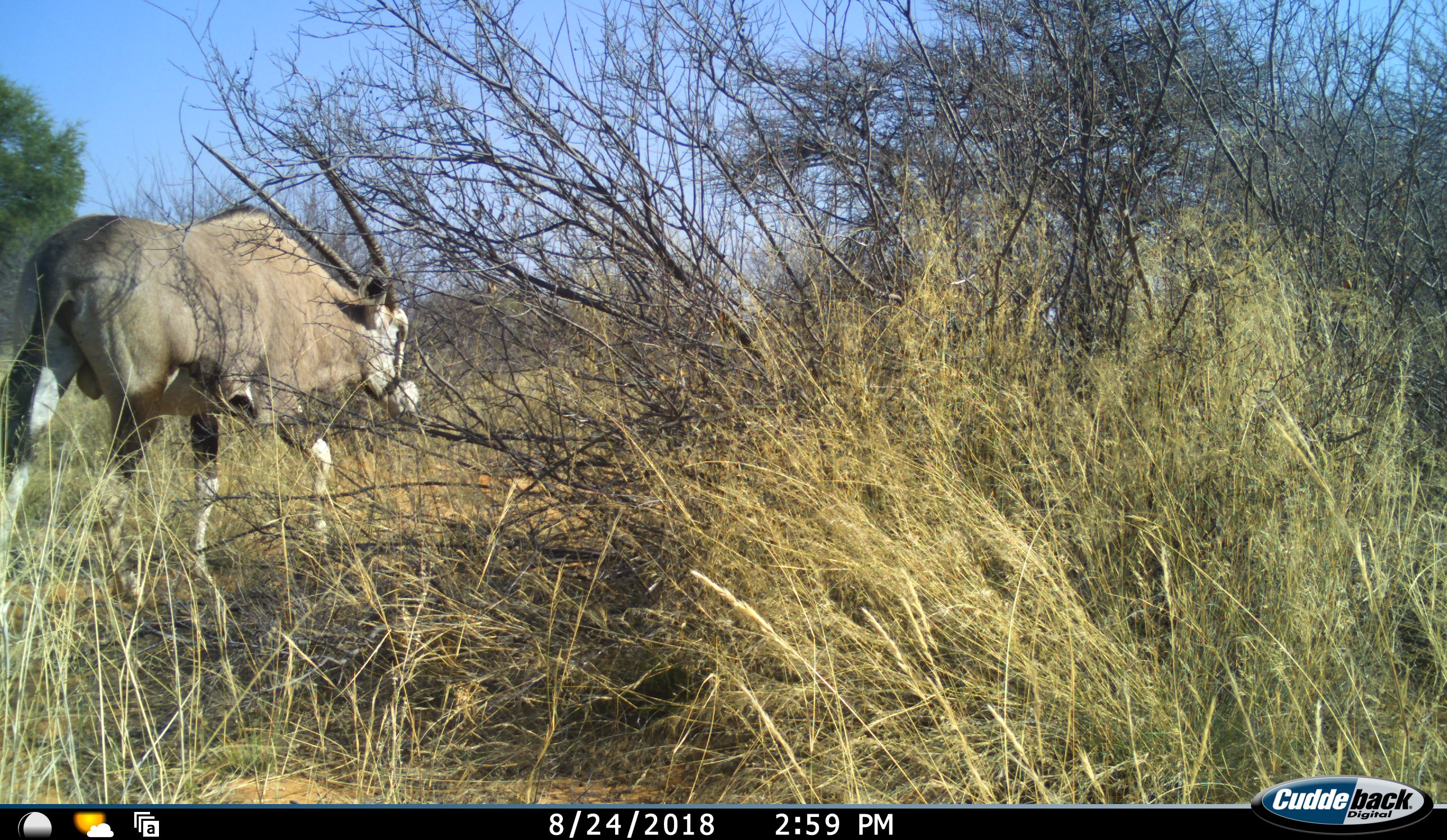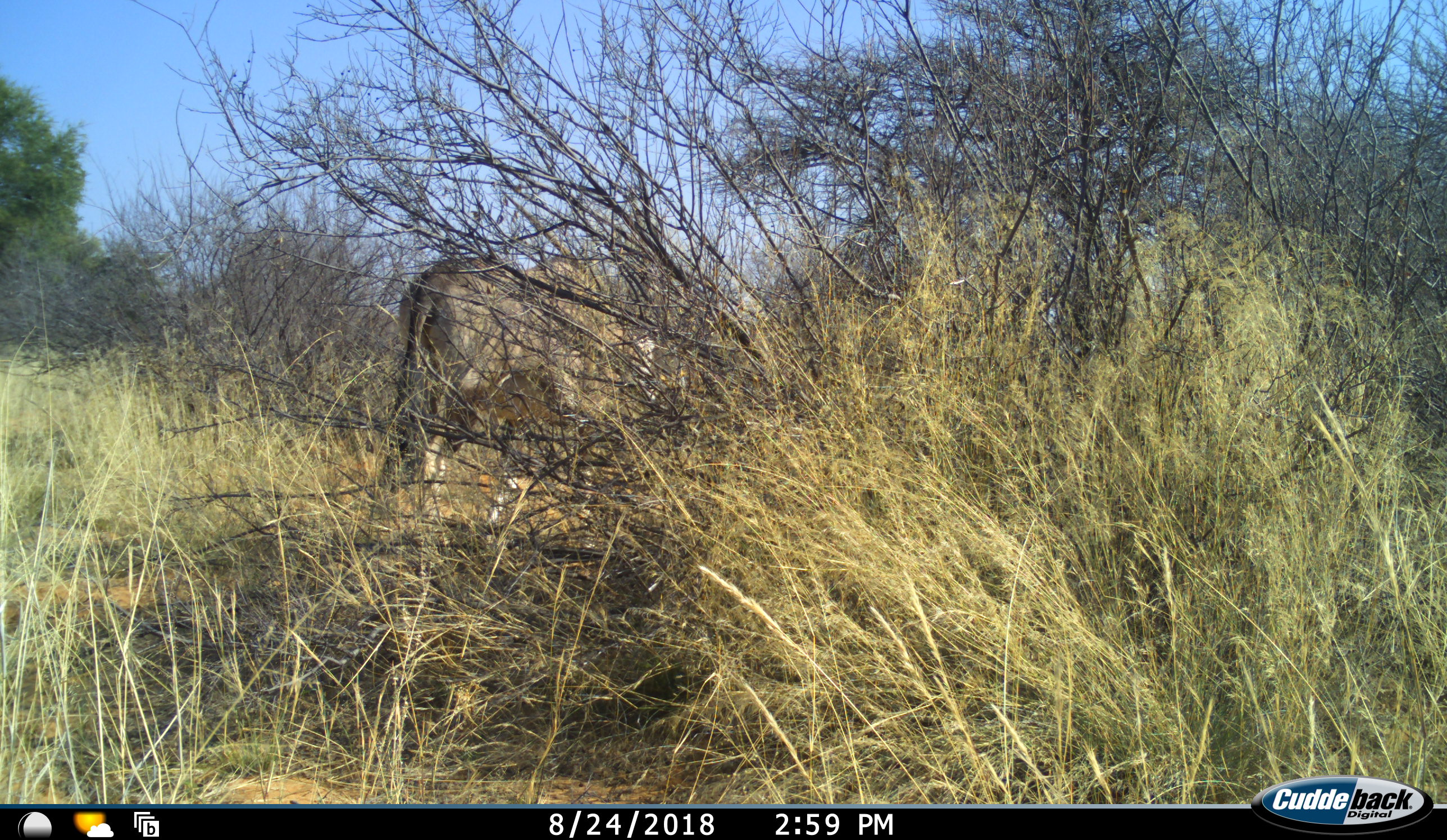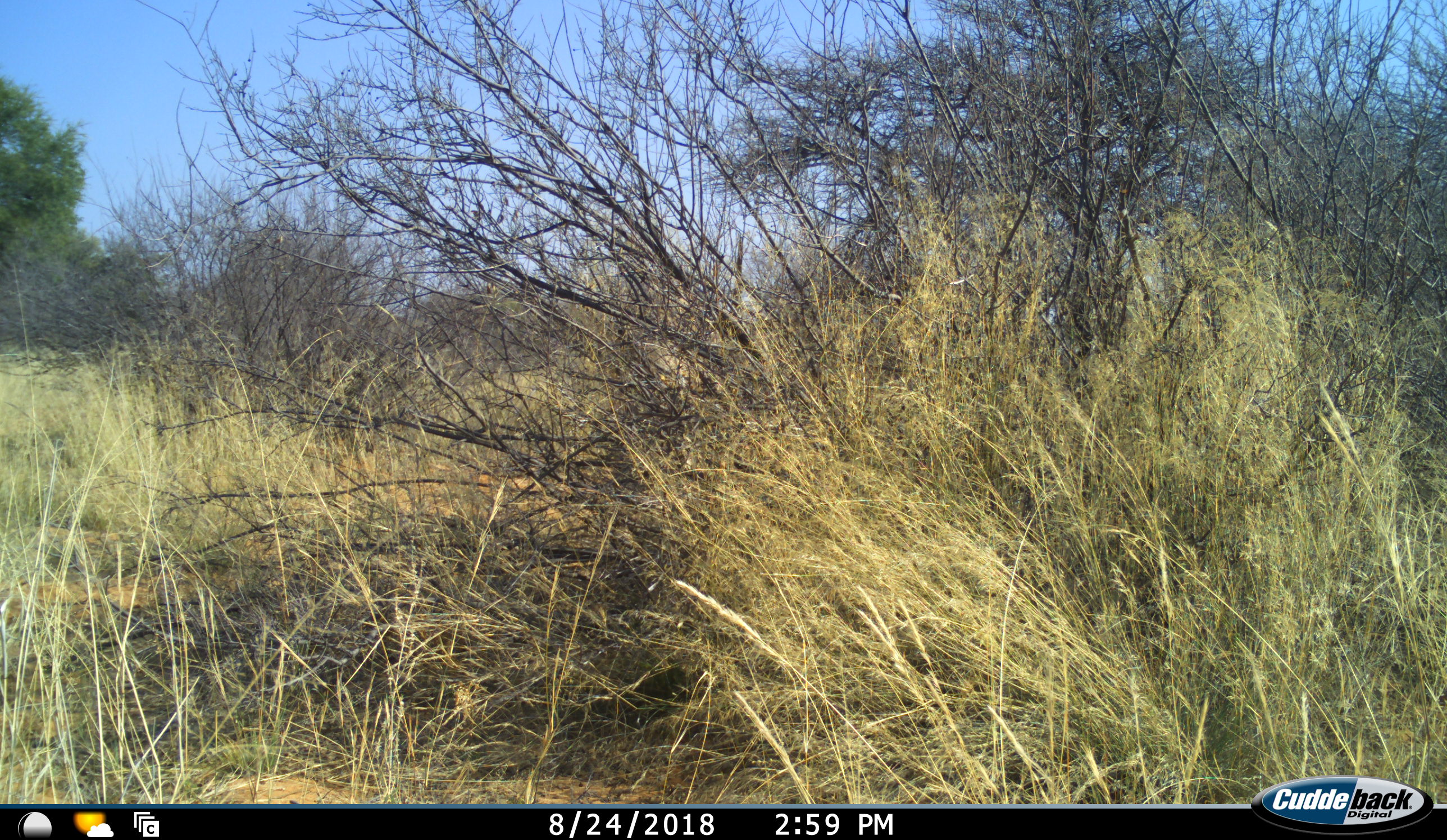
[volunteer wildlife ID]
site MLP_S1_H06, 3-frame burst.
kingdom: Animalia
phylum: Chordata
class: Mammalia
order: Artiodactyla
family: Bovidae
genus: Oryx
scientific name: Oryx gazella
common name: gemsbok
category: oryx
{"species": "oryx (gemsbok) (Oryx gazella)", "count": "1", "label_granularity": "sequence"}